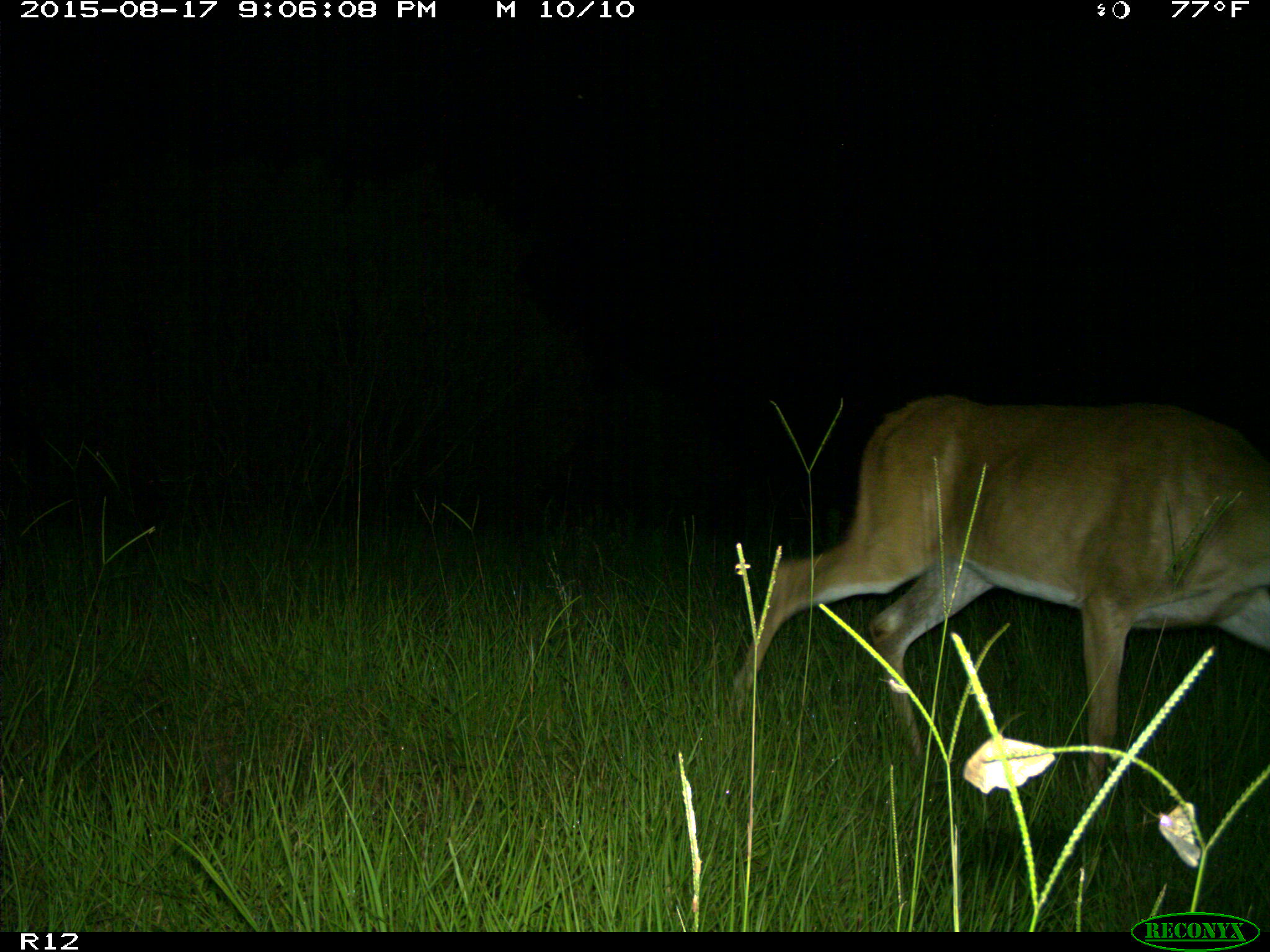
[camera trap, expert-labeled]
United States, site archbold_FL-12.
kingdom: Animalia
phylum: Chordata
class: Mammalia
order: Artiodactyla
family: Cervidae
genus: Odocoileus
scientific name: Odocoileus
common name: deer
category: unidentified deer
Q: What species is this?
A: Unidentified deer (deer) (Odocoileus).